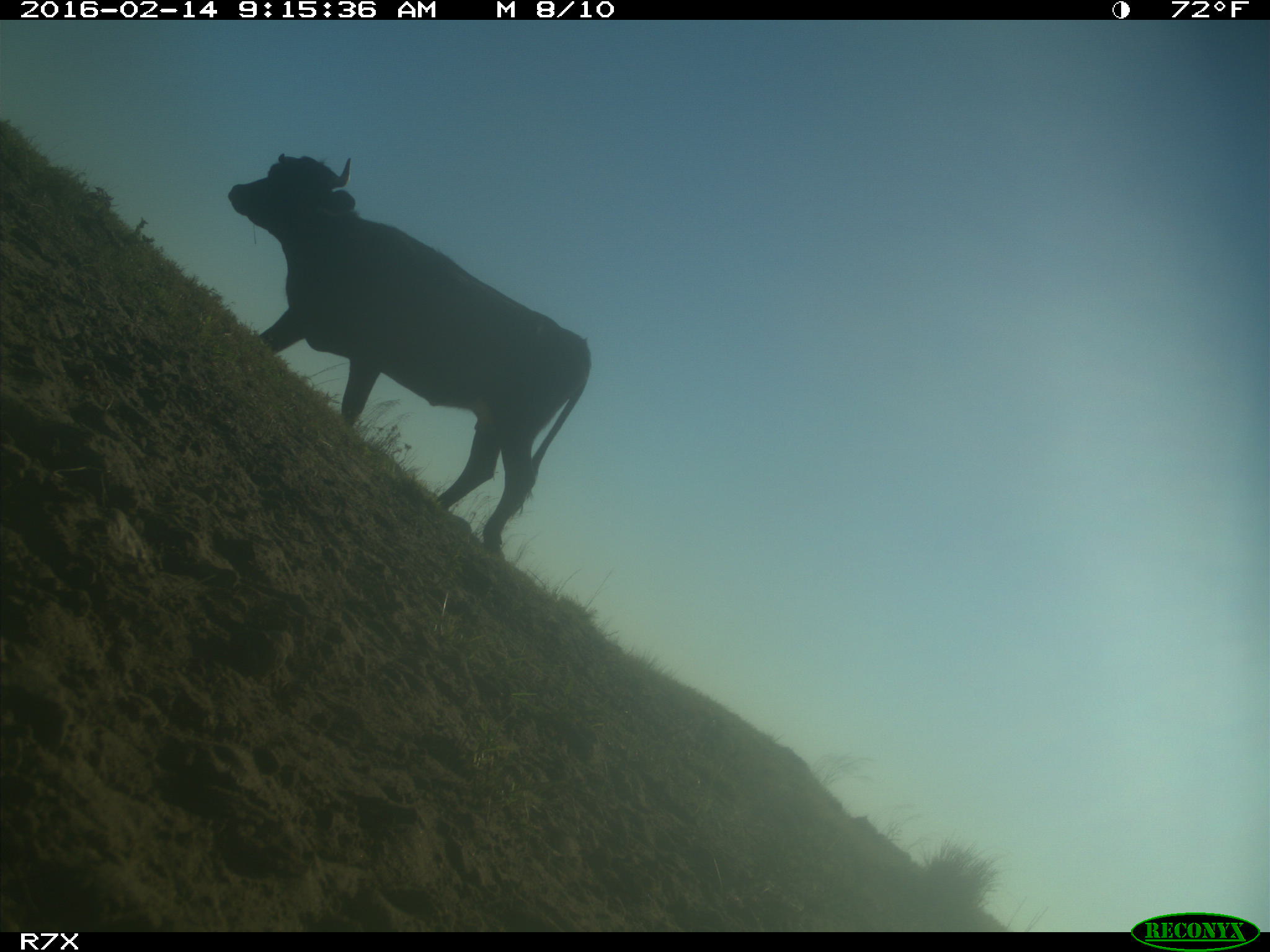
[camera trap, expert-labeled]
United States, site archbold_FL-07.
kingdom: Animalia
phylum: Chordata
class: Mammalia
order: Artiodactyla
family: Bovidae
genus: Bos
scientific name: Bos taurus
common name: domestic cow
Bos taurus (domestic cow).